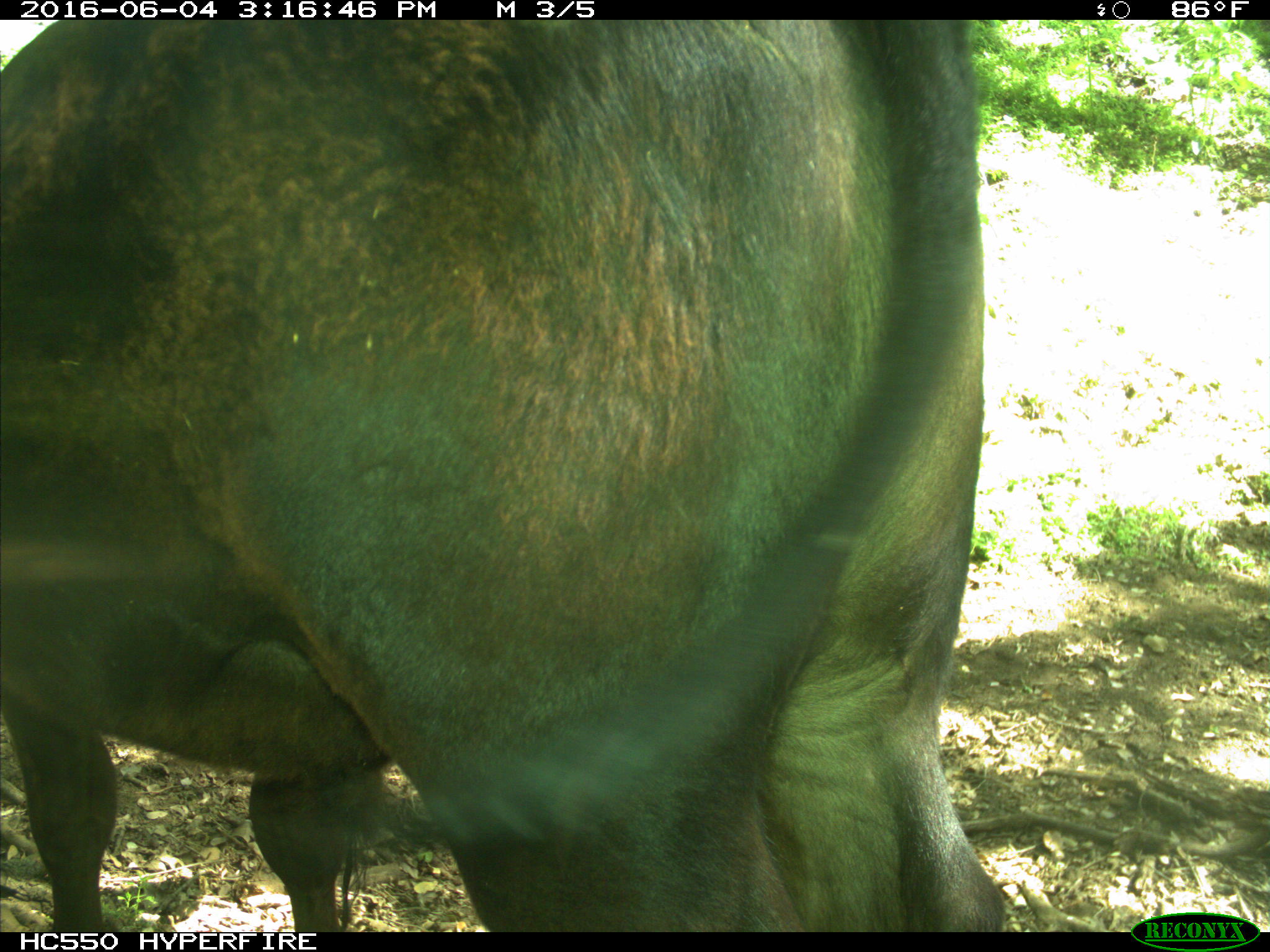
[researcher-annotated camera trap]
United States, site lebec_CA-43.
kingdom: Animalia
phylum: Chordata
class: Mammalia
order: Artiodactyla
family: Bovidae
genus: Bos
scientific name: Bos taurus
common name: domestic cow